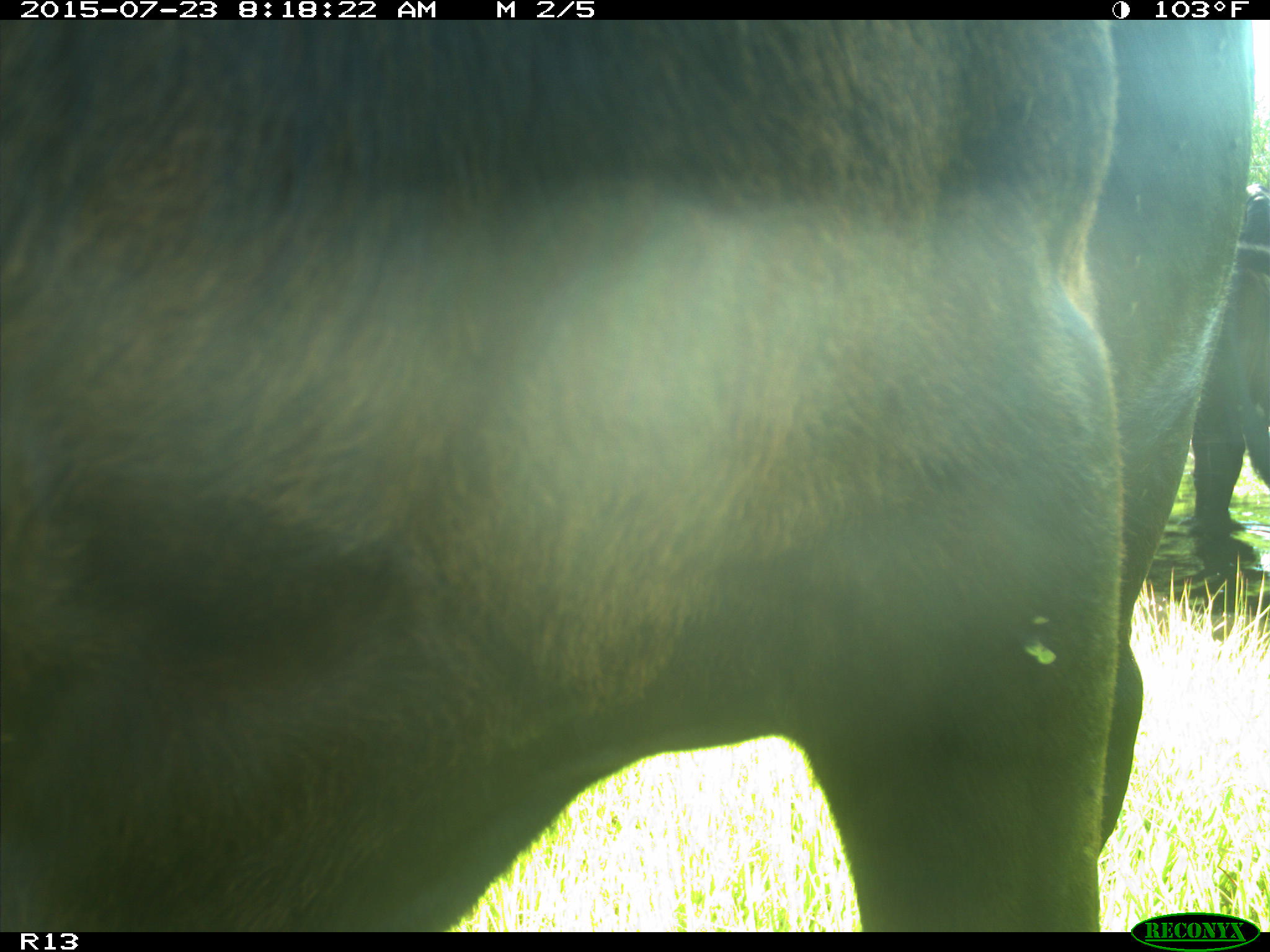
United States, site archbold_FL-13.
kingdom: Animalia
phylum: Chordata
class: Mammalia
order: Artiodactyla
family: Bovidae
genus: Bos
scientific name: Bos taurus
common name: domestic cow